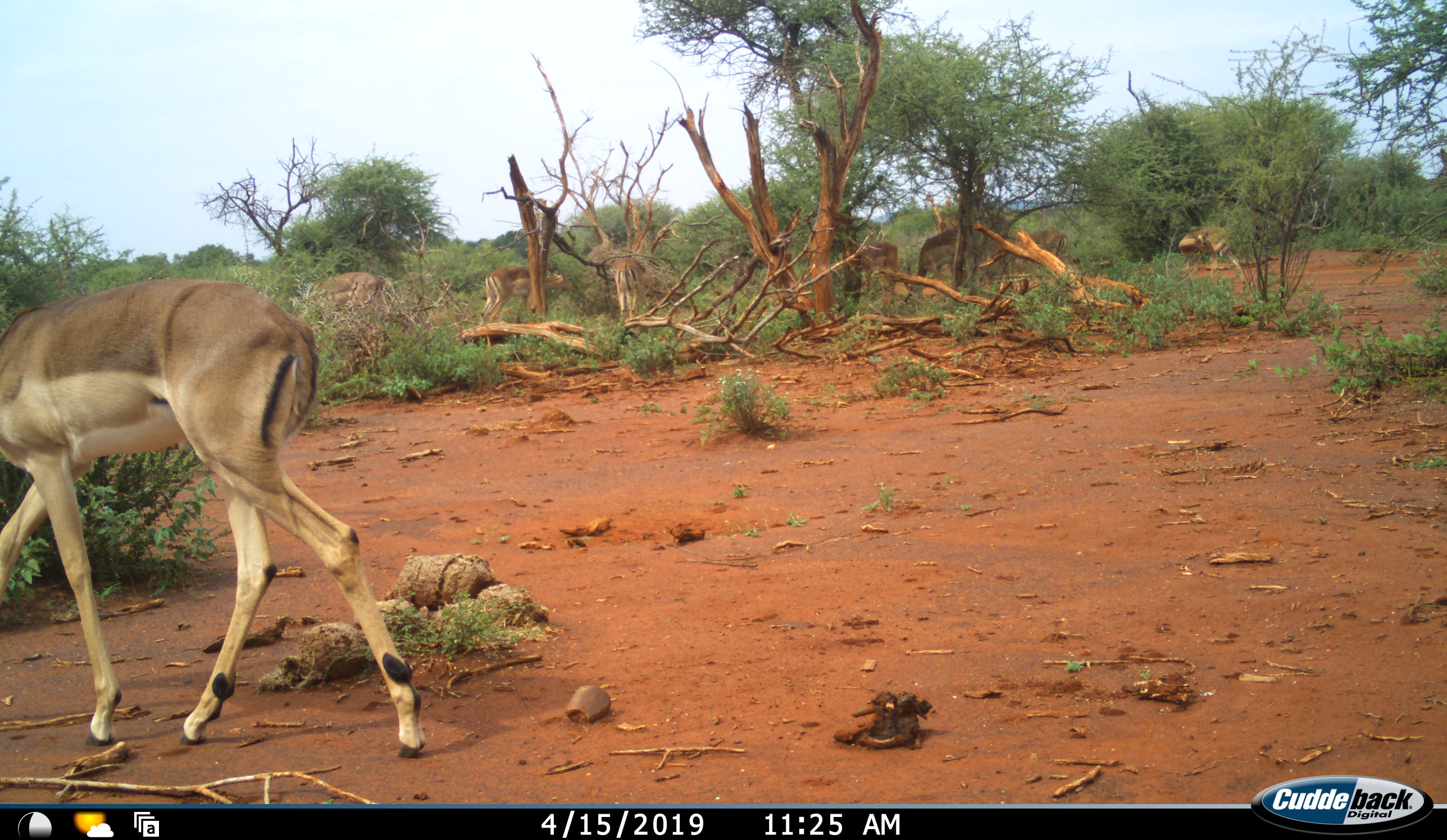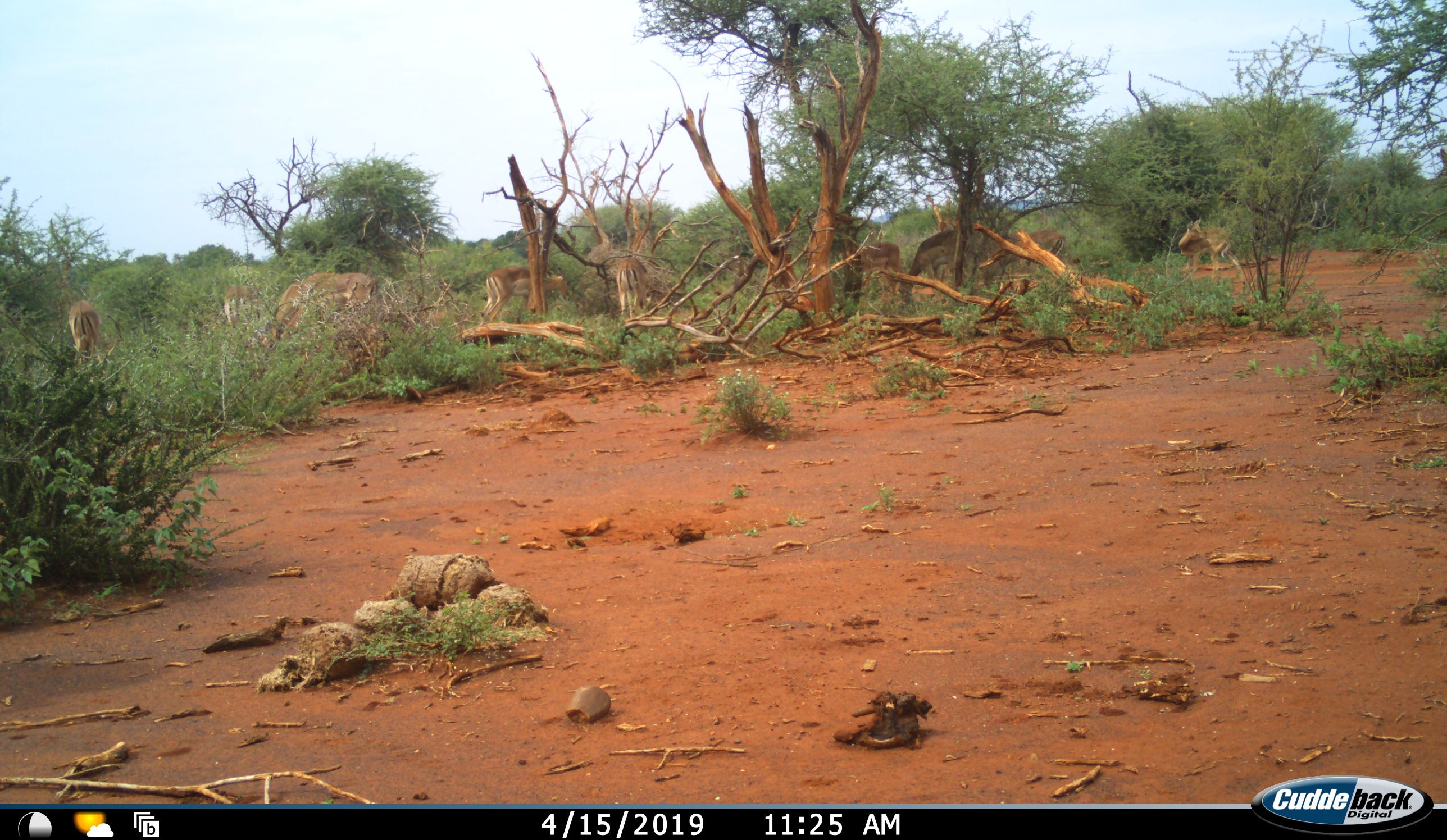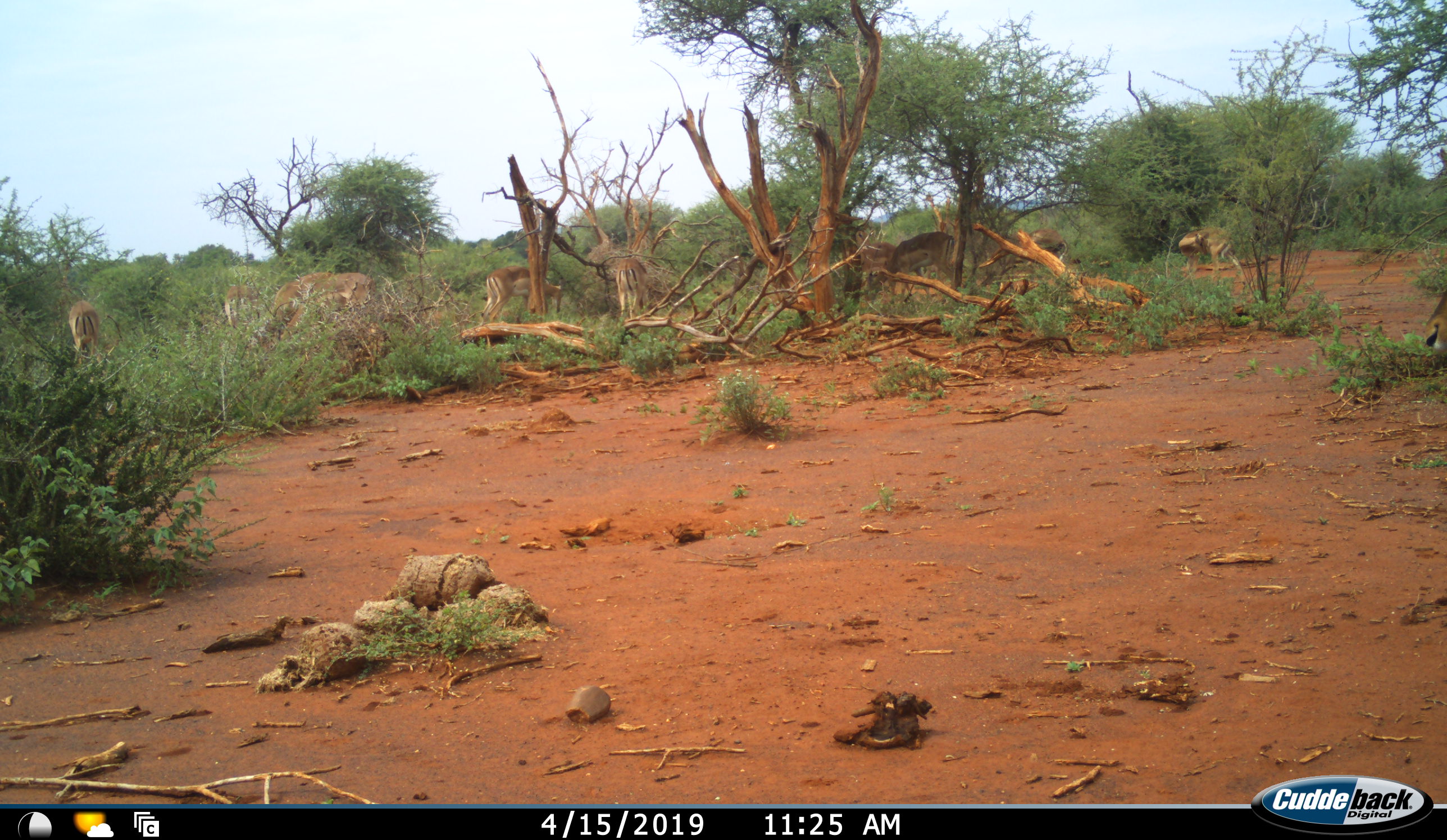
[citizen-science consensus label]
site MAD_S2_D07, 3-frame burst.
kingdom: Animalia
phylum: Chordata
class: Mammalia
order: Artiodactyla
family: Bovidae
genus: Aepyceros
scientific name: Aepyceros melampus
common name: impala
Impala (Aepyceros melampus), count 10. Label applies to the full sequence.